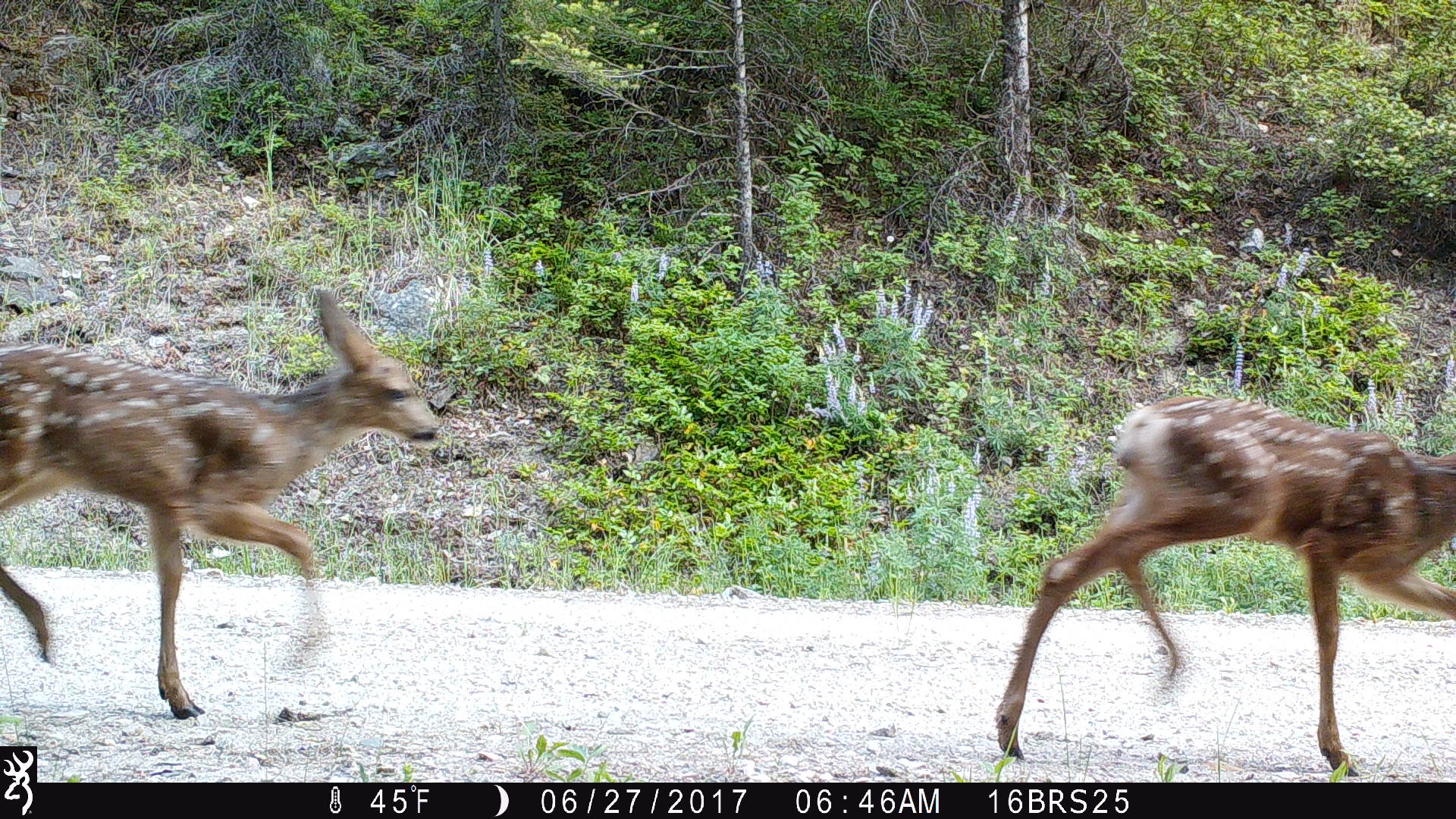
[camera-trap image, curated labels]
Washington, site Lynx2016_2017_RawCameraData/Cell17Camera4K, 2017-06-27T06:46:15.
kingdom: Animalia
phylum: Chordata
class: Mammalia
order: Artiodactyla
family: Cervidae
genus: Odocoileus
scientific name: Odocoileus hemionus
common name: mule deer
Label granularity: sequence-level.